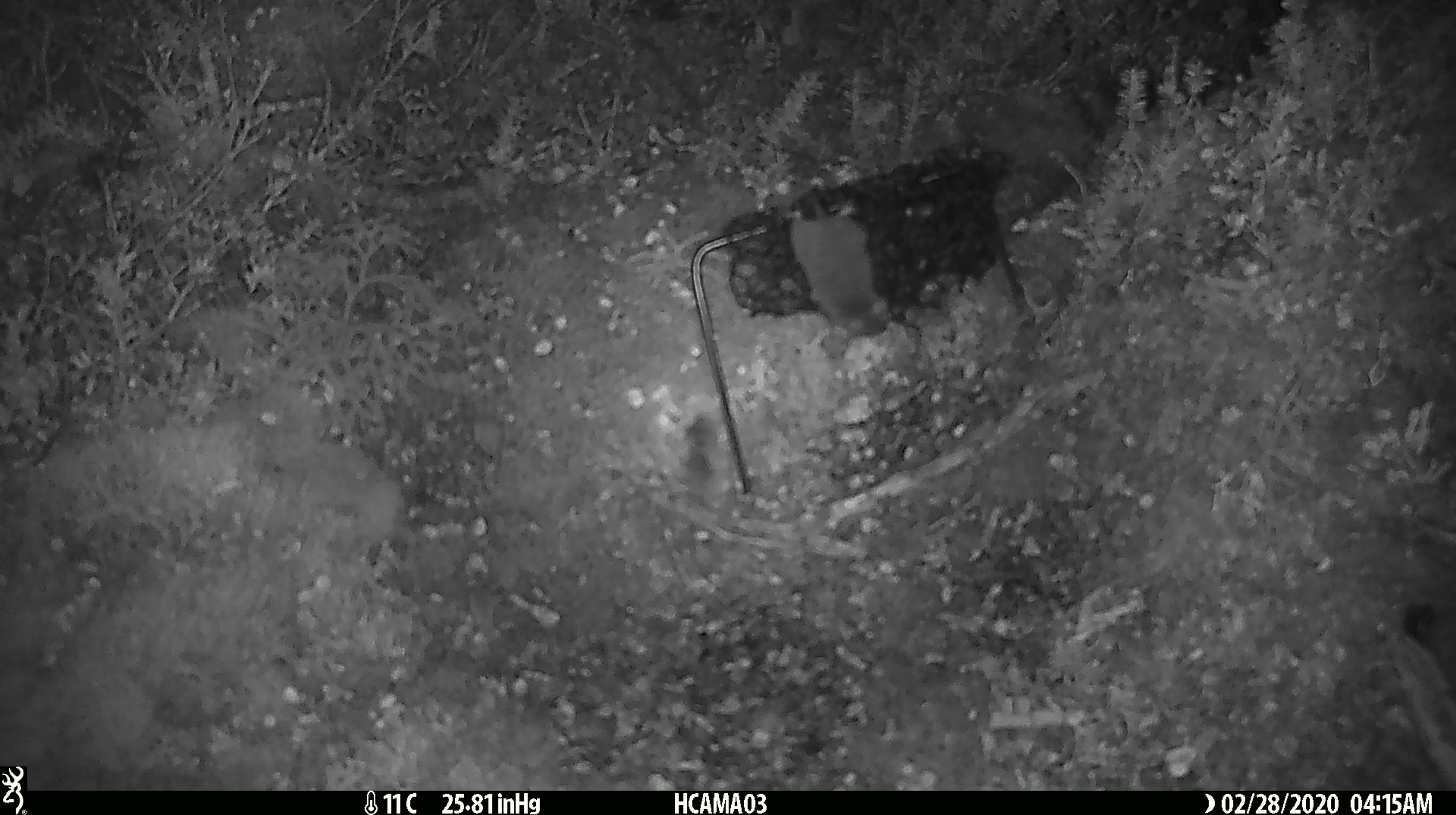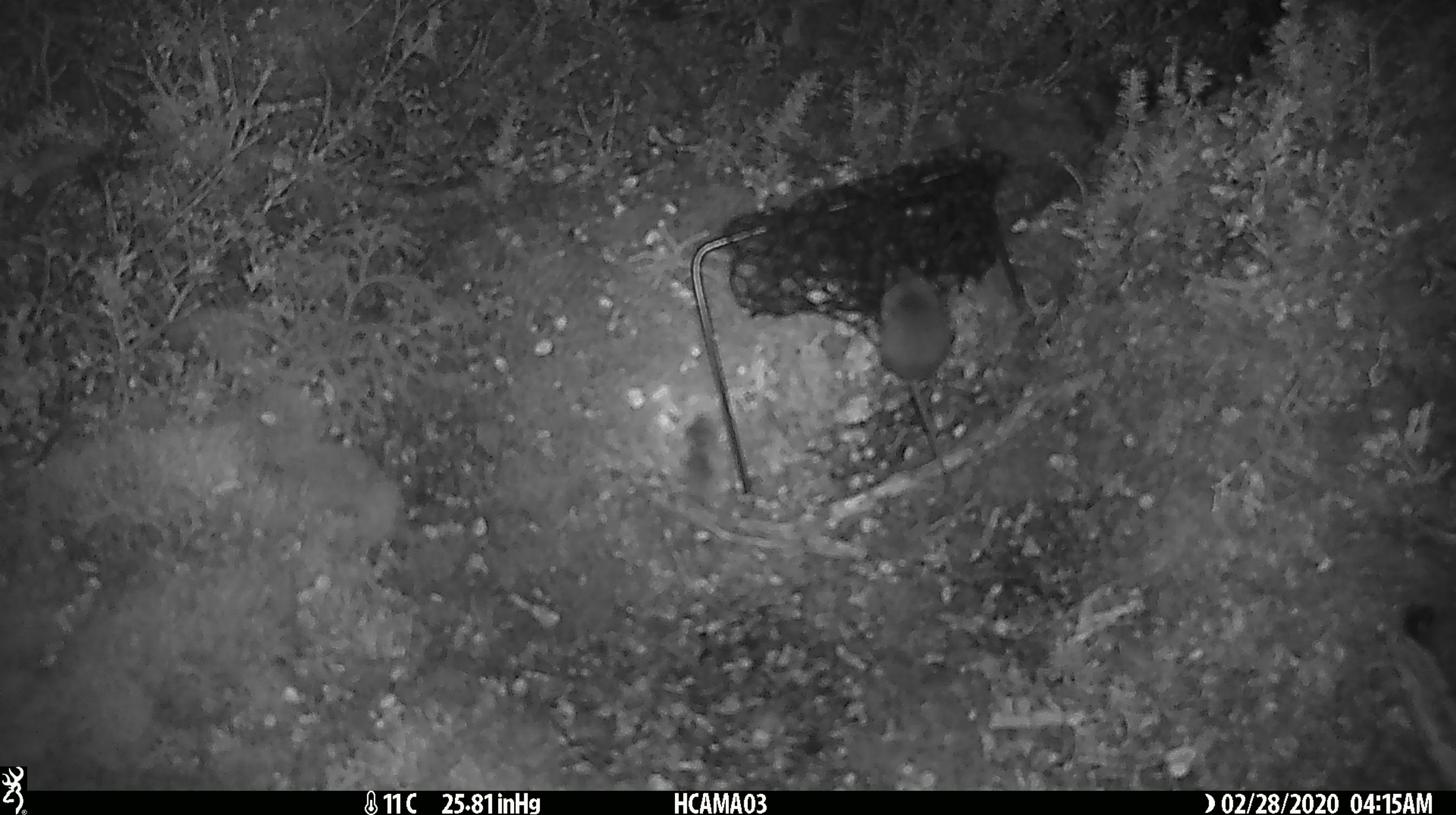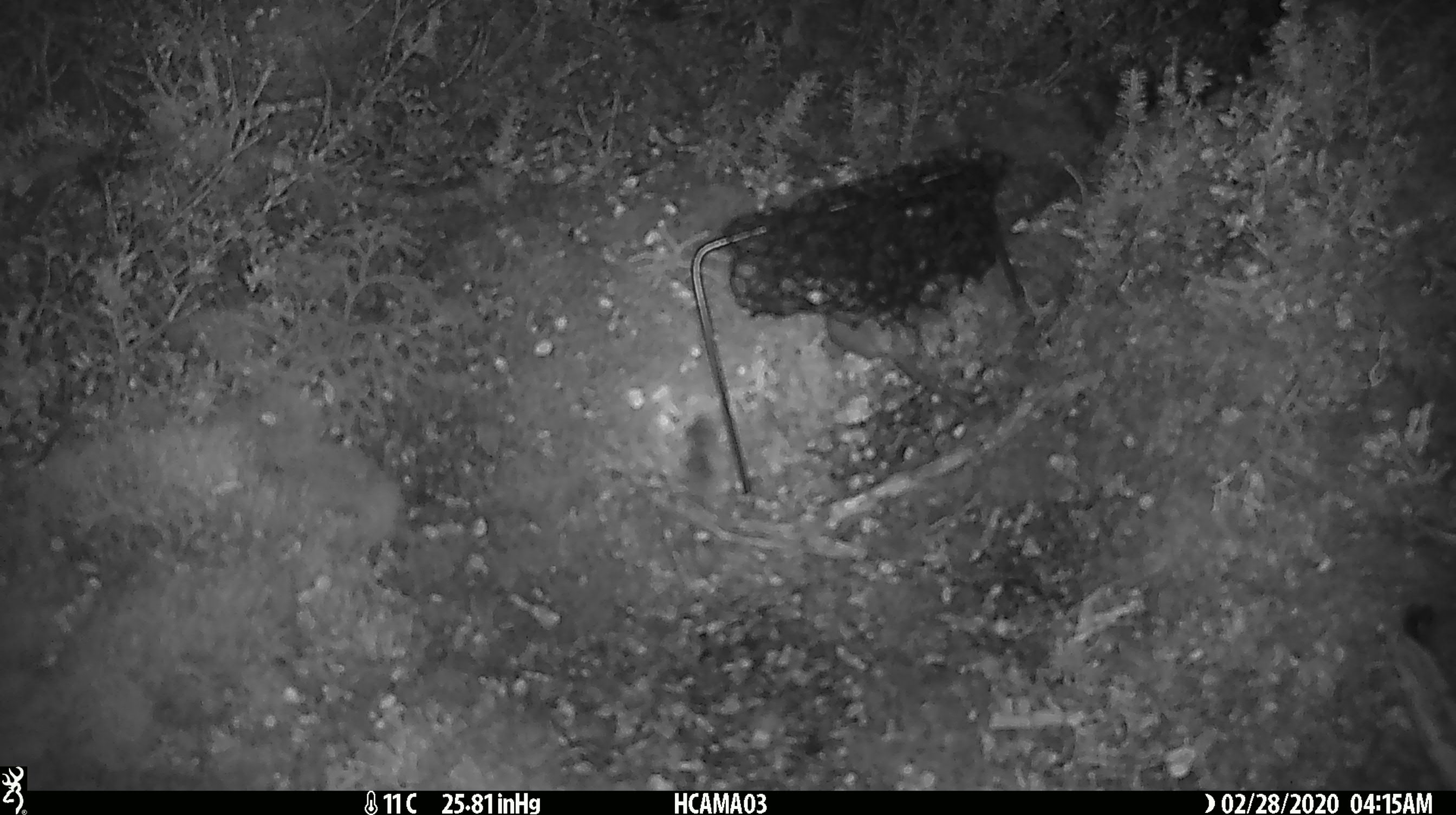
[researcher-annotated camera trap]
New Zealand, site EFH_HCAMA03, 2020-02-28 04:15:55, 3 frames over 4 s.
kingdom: Animalia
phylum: Chordata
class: Mammalia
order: Rodentia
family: Muridae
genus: Mus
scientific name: Mus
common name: mouse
Mouse (Mus).